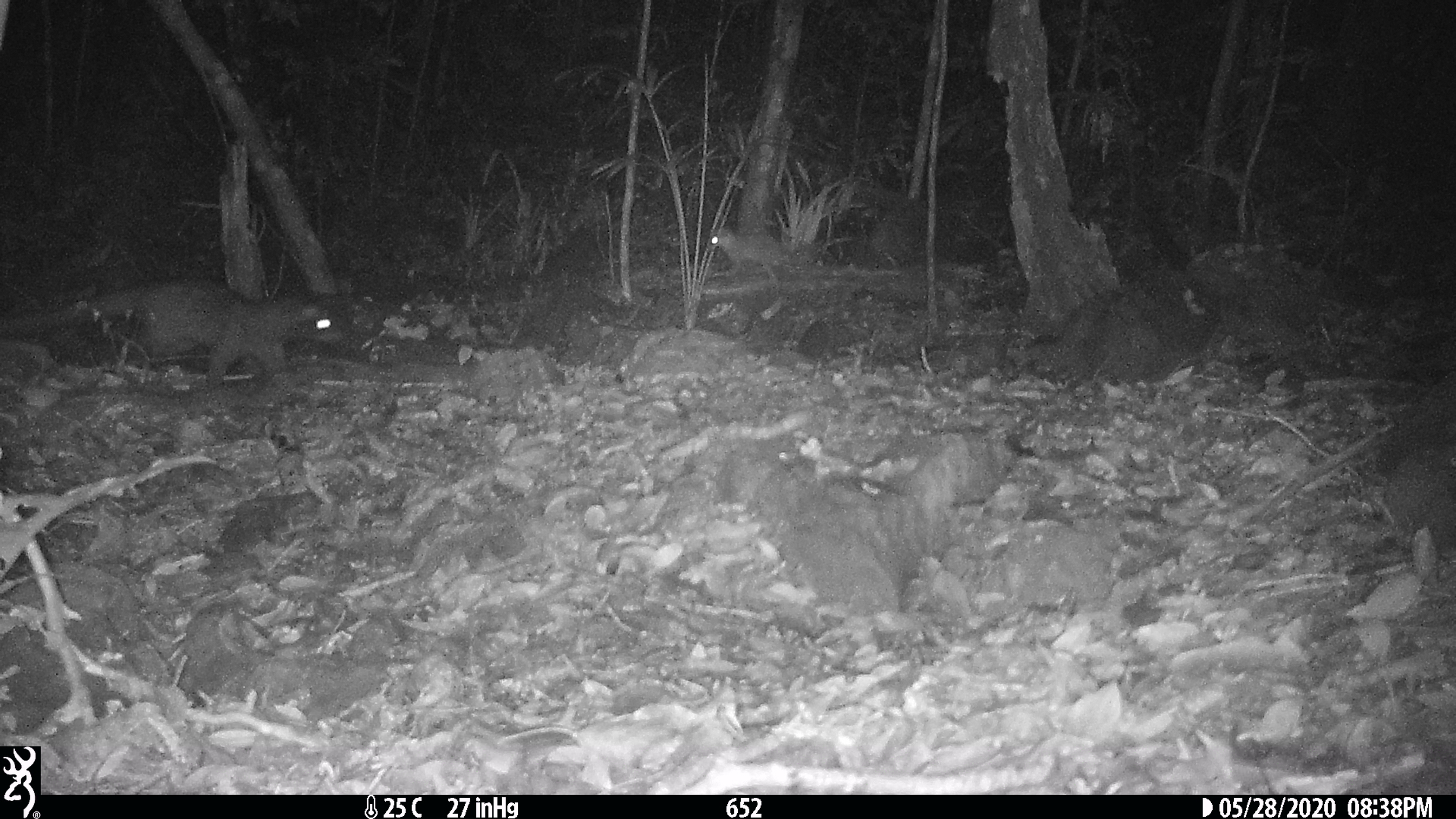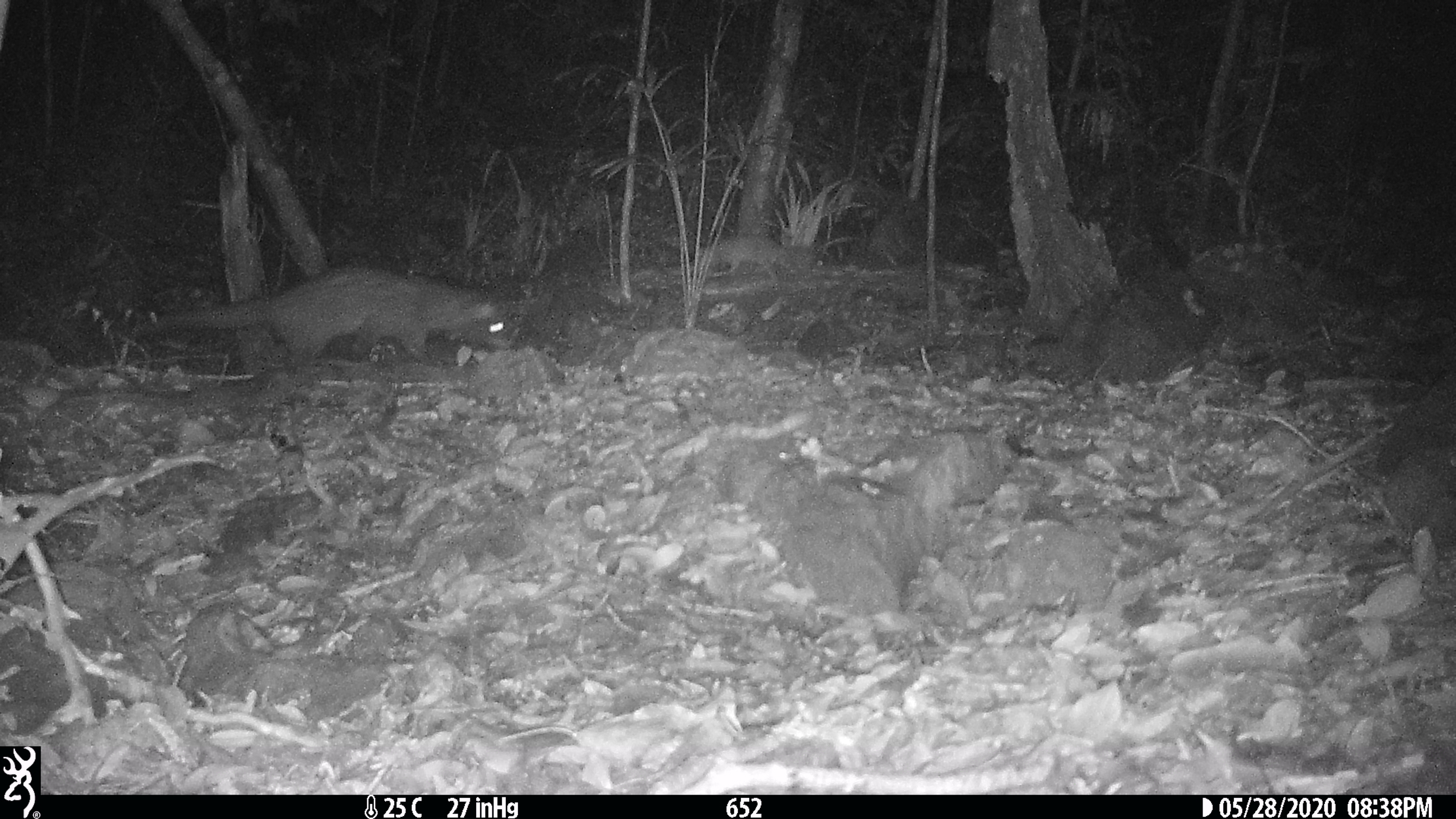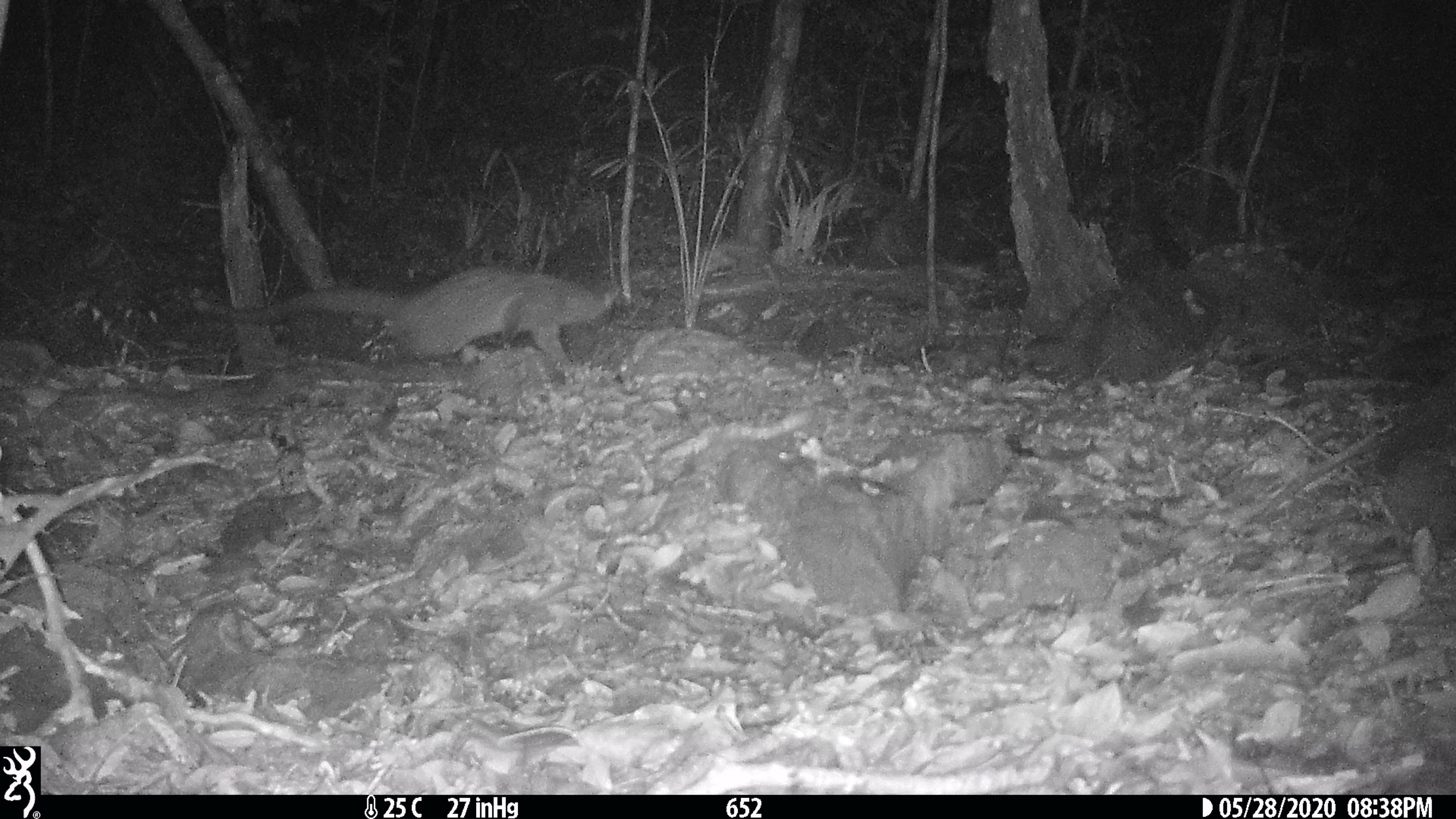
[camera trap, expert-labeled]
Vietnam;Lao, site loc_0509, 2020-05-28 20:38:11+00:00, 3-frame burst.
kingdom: Animalia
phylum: Chordata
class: Mammalia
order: Carnivora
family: Viverridae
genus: Paradoxurus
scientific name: Paradoxurus hermaphroditus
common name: common palm civet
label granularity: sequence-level